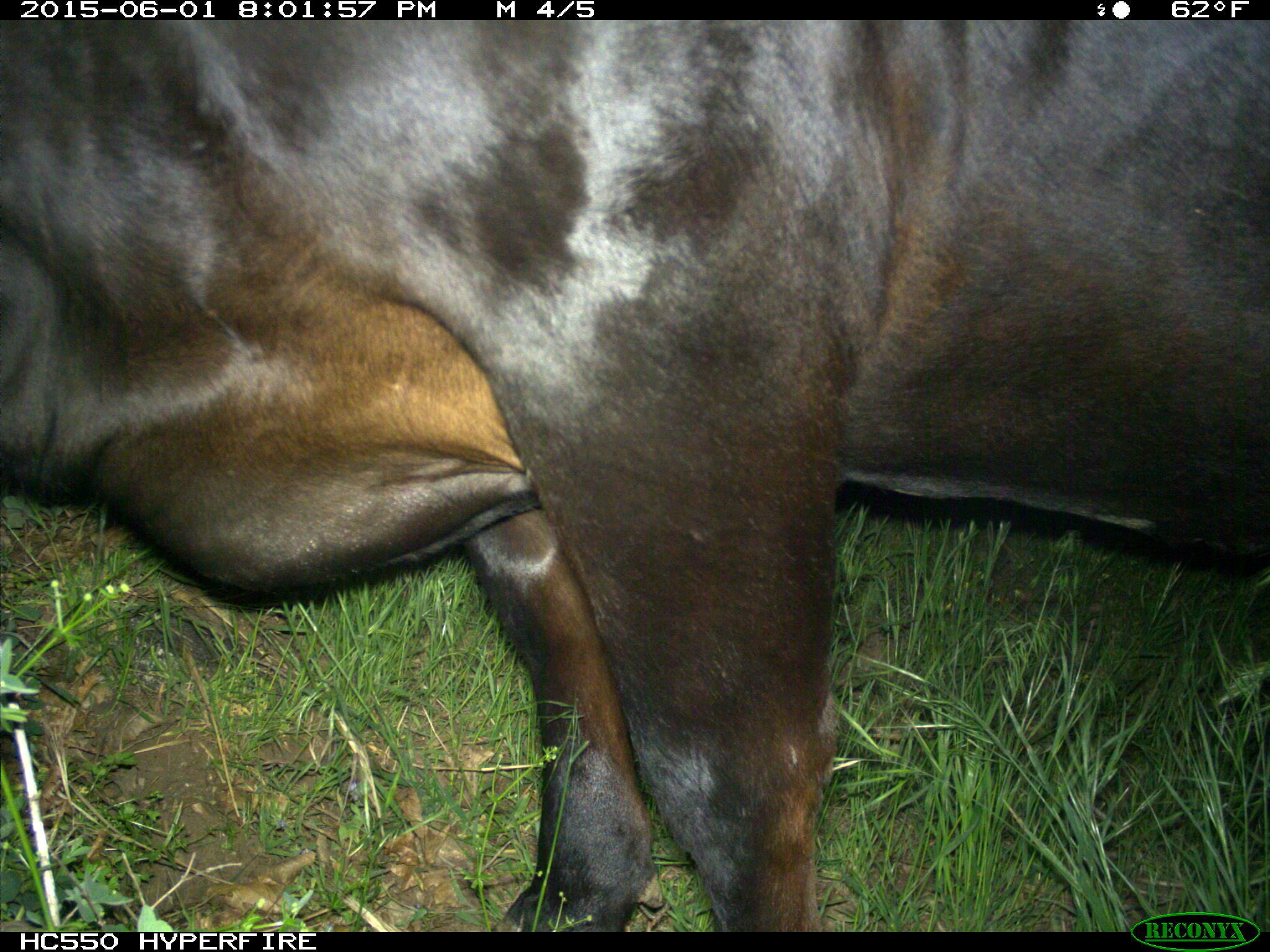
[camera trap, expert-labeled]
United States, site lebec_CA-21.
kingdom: Animalia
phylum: Chordata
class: Mammalia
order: Artiodactyla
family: Bovidae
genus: Bos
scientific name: Bos taurus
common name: domestic cow